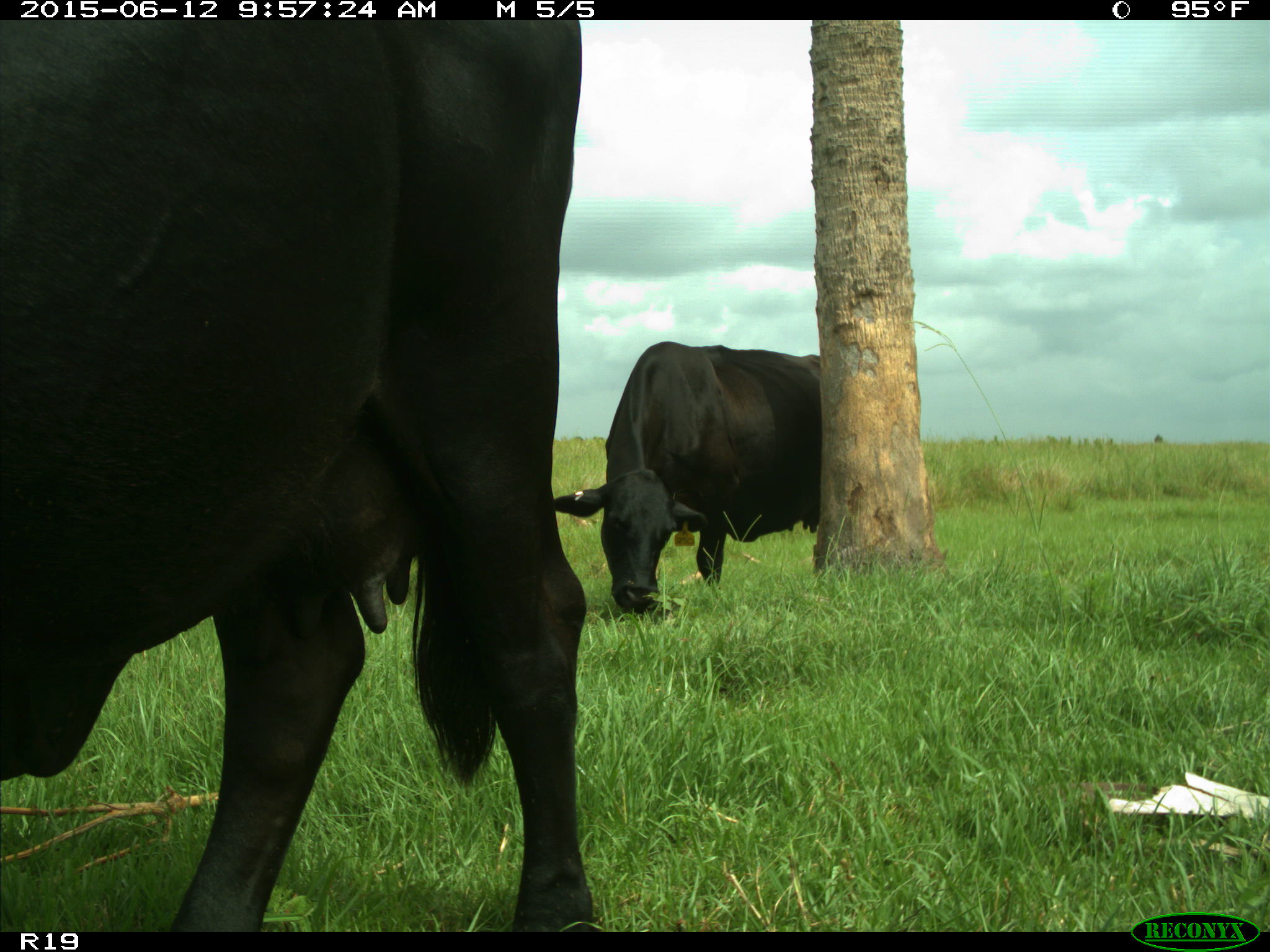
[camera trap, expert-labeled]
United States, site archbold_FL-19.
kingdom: Animalia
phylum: Chordata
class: Mammalia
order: Artiodactyla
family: Bovidae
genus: Bos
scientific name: Bos taurus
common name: domestic cow